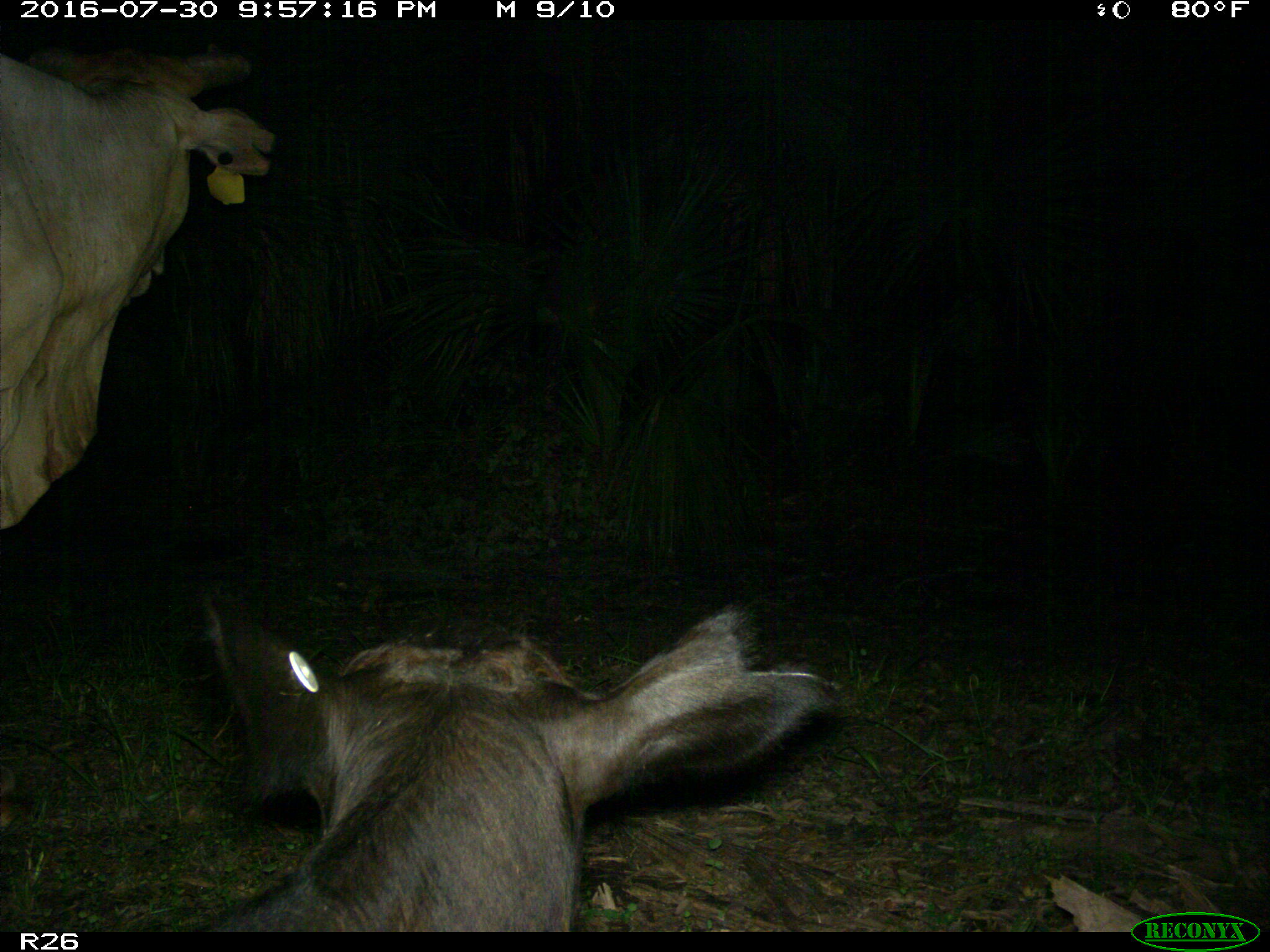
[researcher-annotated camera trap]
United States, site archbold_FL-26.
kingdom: Animalia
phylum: Chordata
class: Mammalia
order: Artiodactyla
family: Bovidae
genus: Bos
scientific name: Bos taurus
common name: domestic cow